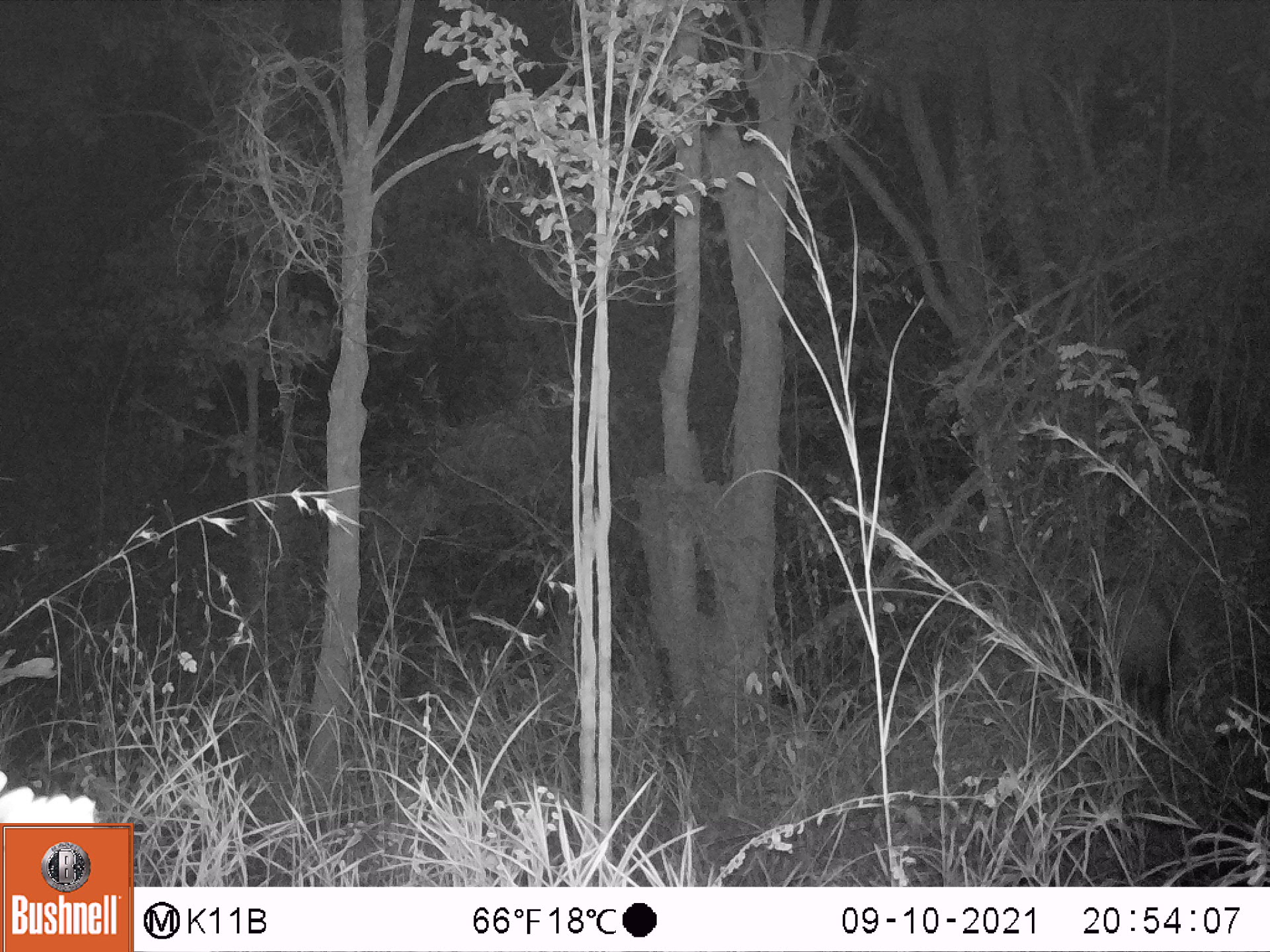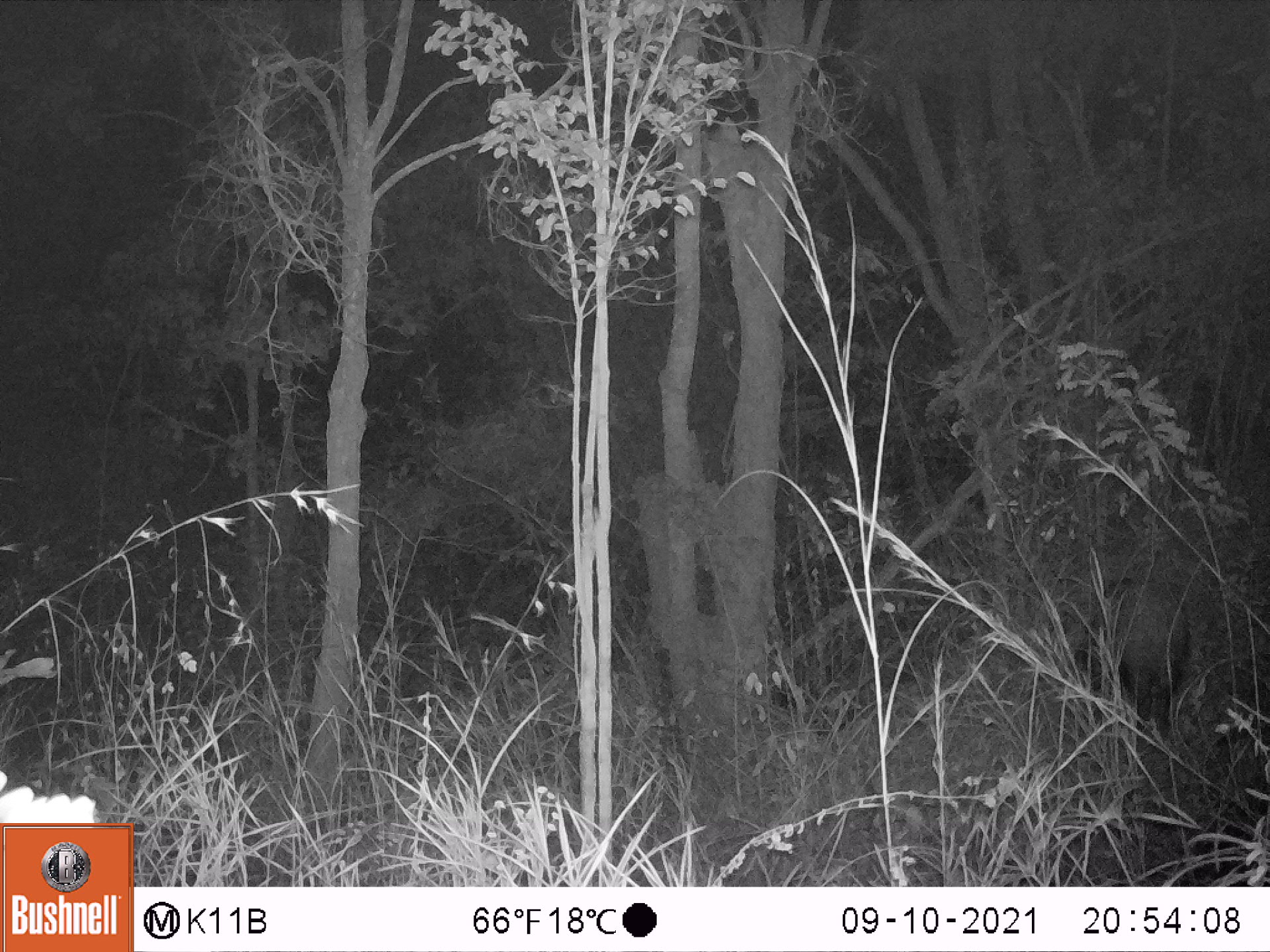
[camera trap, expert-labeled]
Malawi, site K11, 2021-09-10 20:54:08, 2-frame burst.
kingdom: Animalia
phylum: Chordata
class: Mammalia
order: Artiodactyla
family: Suidae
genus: Potamochoerus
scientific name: Potamochoerus larvatus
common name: bushpig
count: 1